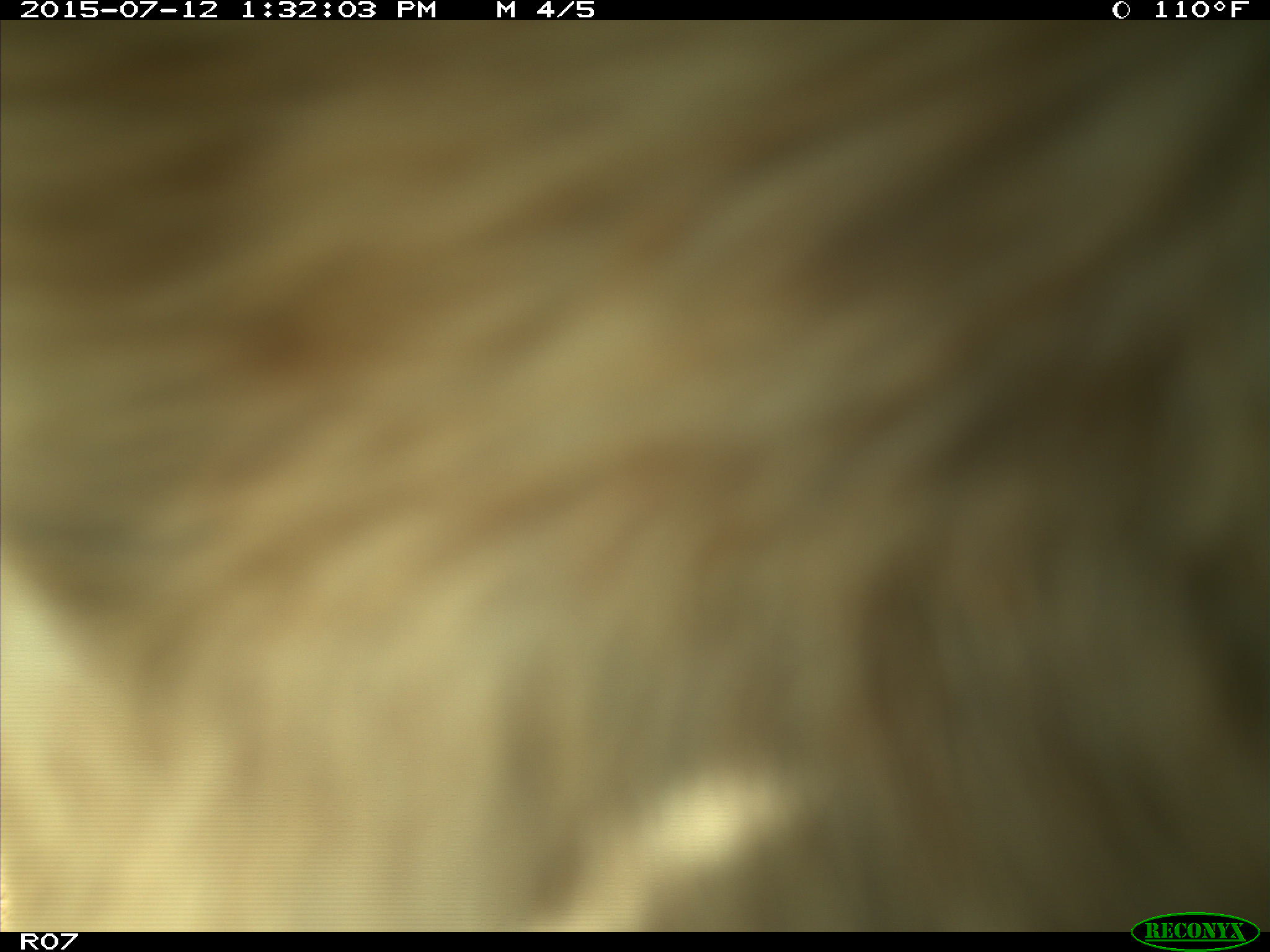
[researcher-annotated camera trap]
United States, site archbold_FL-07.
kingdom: Animalia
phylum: Chordata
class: Mammalia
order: Artiodactyla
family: Bovidae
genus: Bos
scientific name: Bos taurus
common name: domestic cow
Bos taurus (domestic cow).